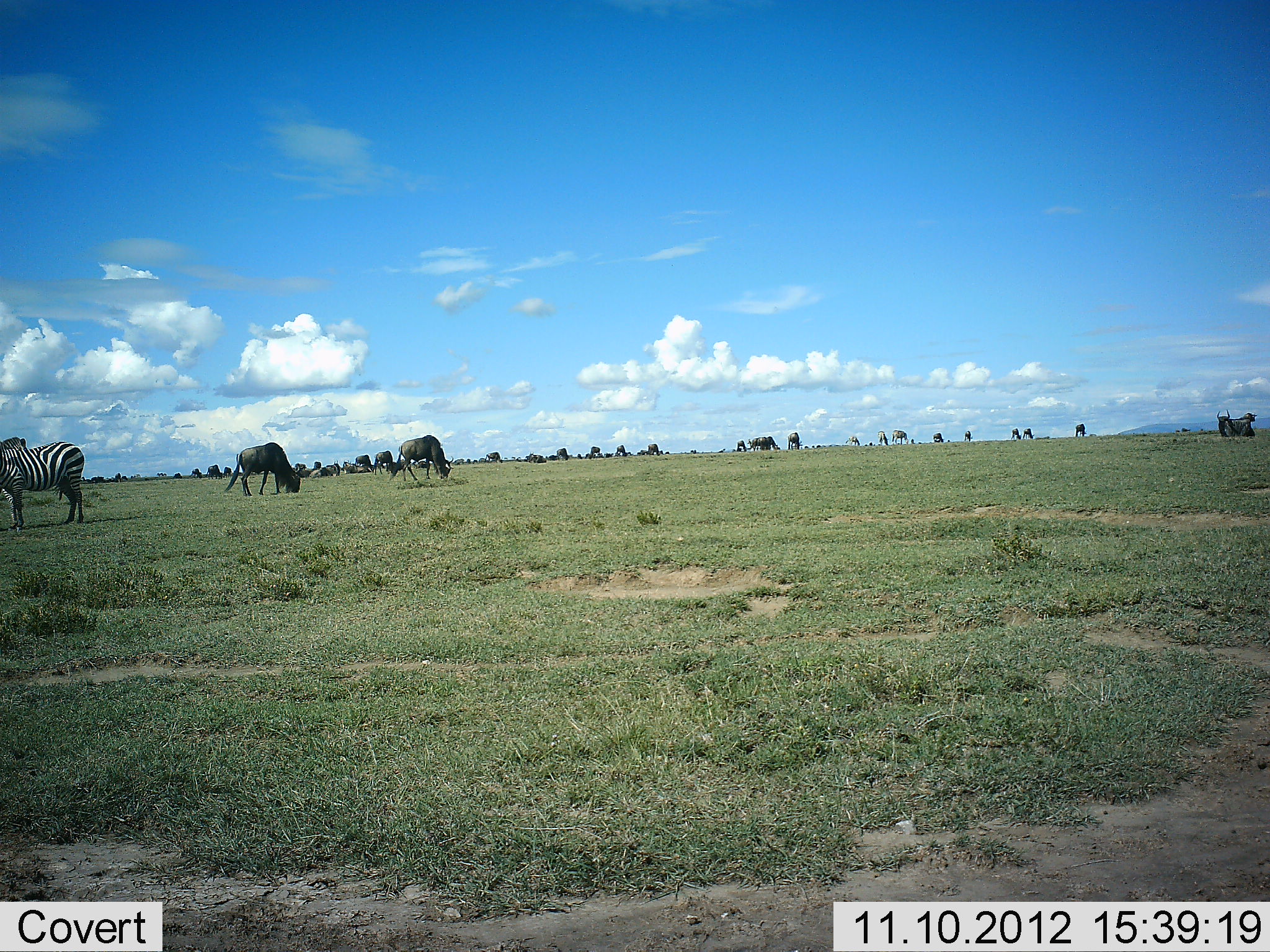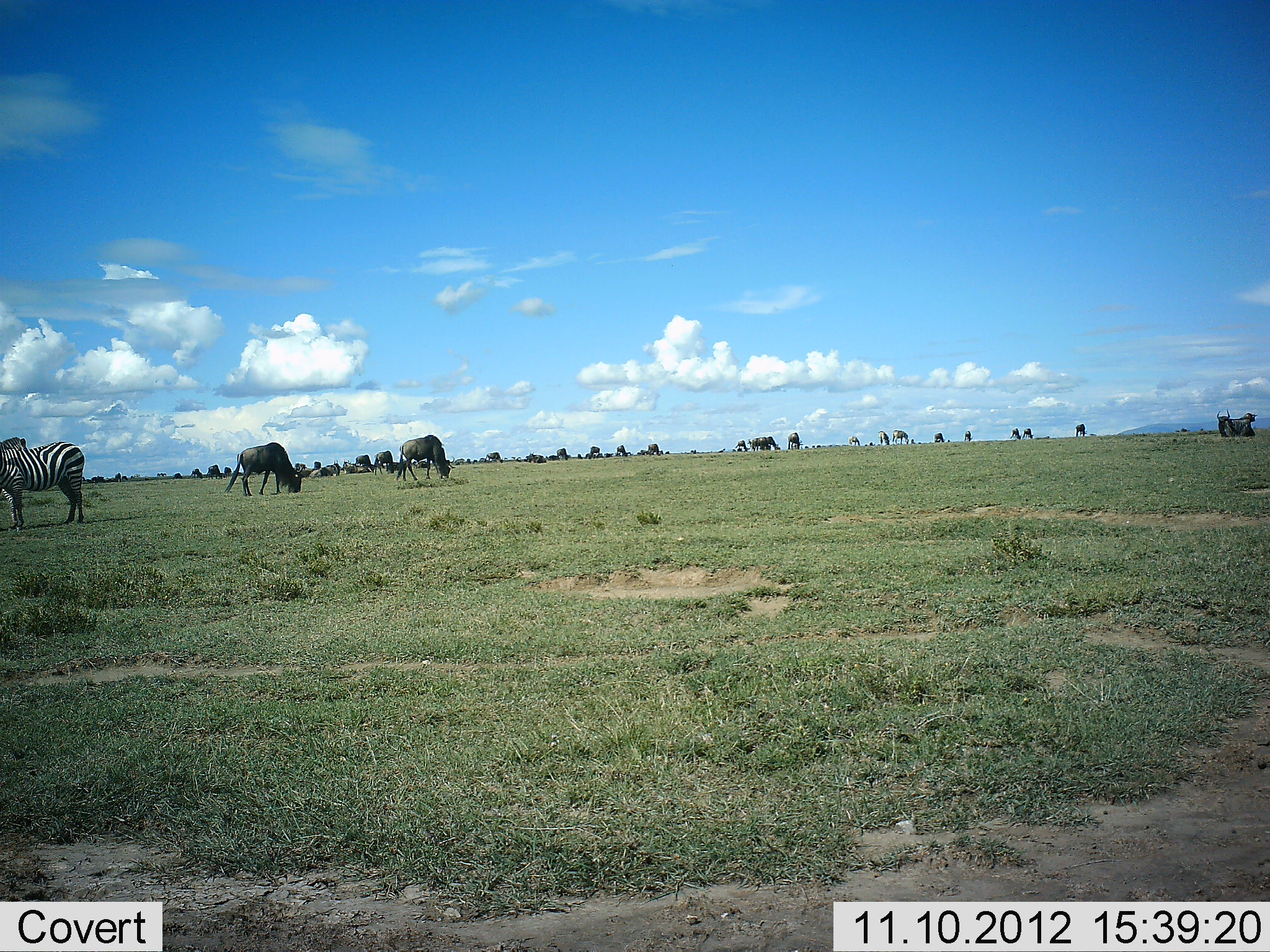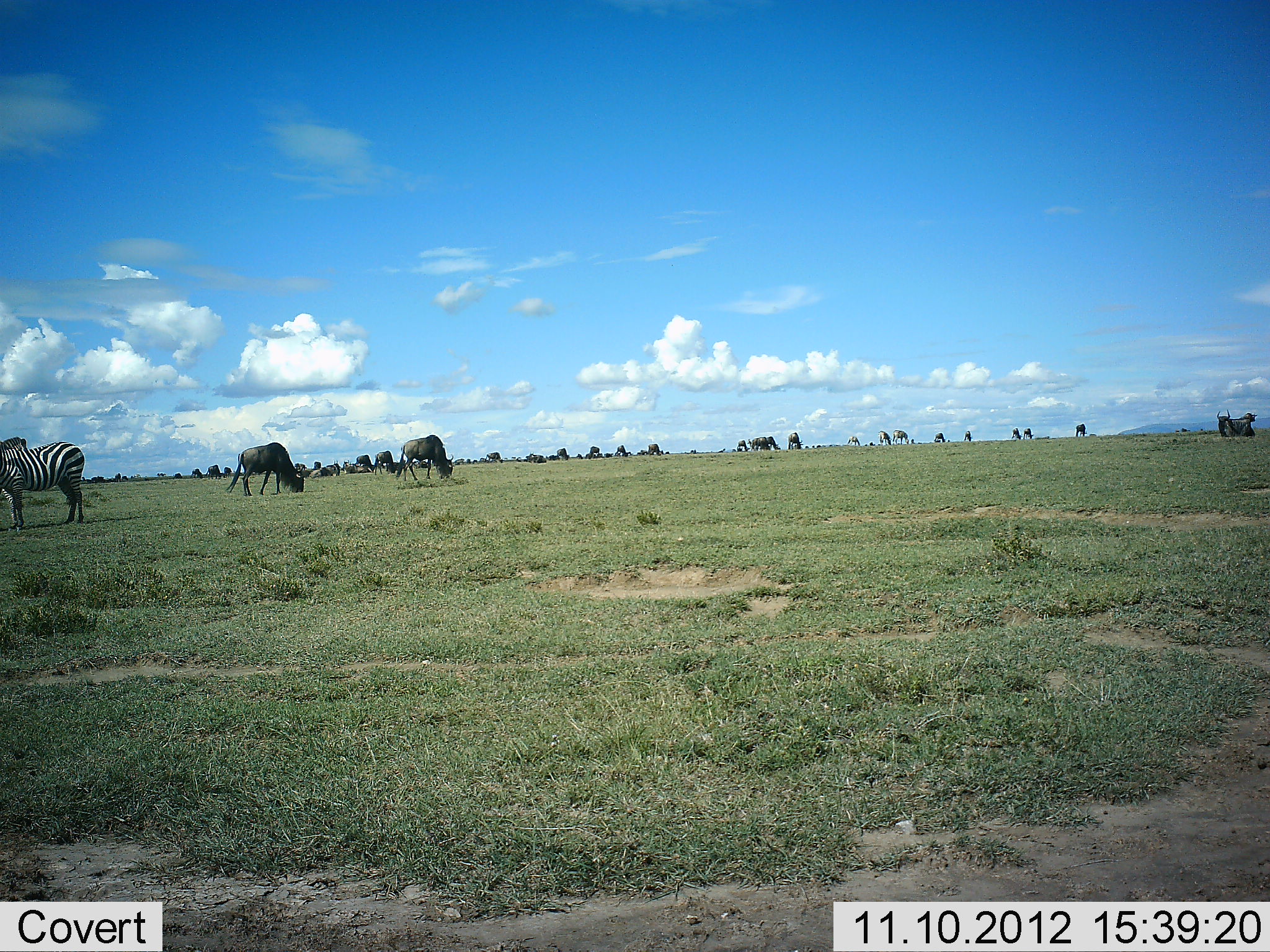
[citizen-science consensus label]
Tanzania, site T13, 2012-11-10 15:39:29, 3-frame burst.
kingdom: Animalia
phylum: Chordata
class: Mammalia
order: Artiodactyla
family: Bovidae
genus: Connochaetes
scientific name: Connochaetes taurinus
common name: blue wildebeest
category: wildebeest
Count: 11-50.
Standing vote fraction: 40%.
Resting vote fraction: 30%.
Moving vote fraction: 20%.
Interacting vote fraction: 0%.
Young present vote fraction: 0%.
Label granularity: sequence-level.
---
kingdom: Animalia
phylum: Chordata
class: Mammalia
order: Perissodactyla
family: Equidae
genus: Equus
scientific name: Equus quagga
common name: plains zebra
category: zebra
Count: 2.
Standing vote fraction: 100%.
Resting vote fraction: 0%.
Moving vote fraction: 0%.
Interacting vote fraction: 0%.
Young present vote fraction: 0%.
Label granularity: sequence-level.